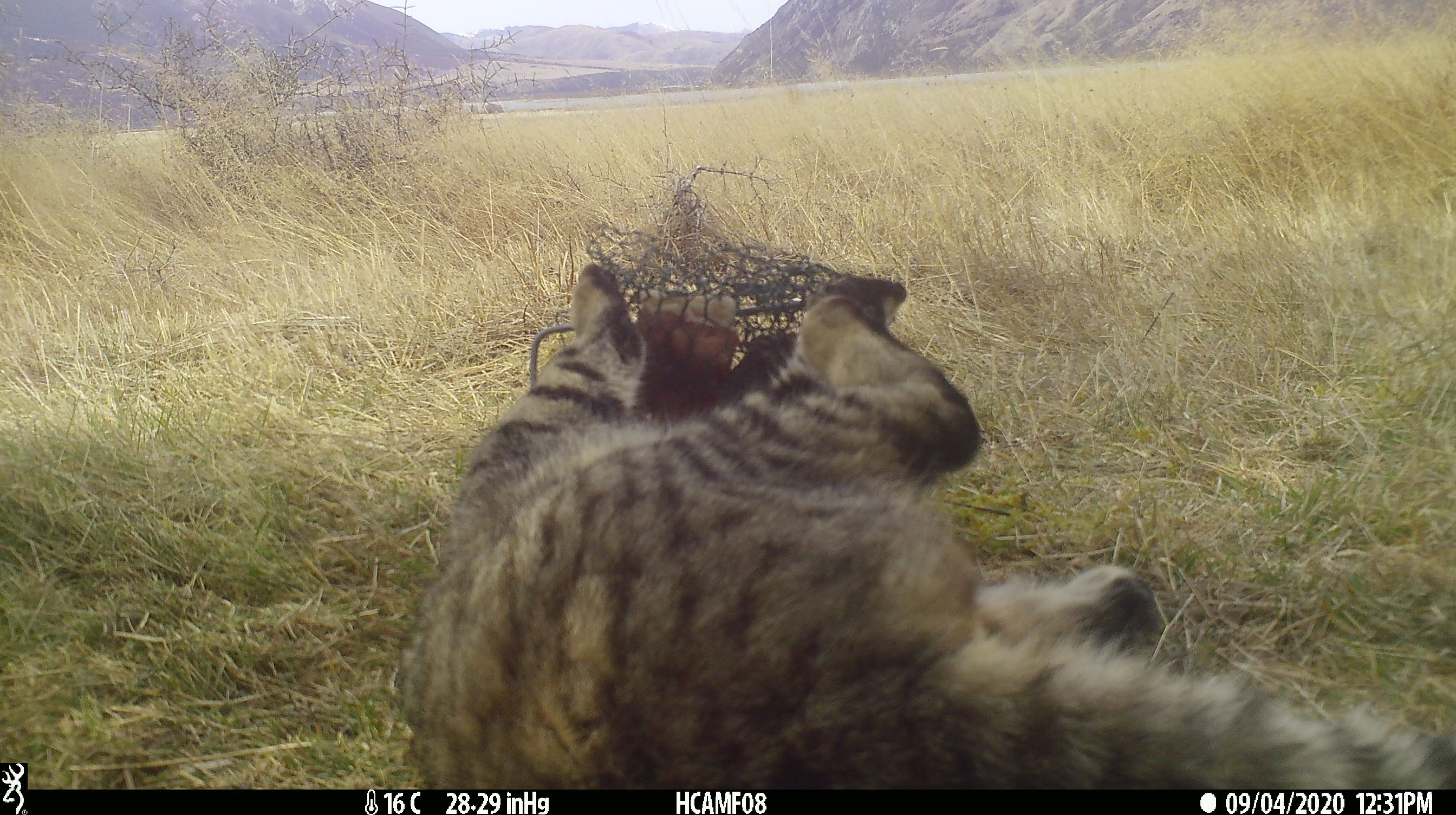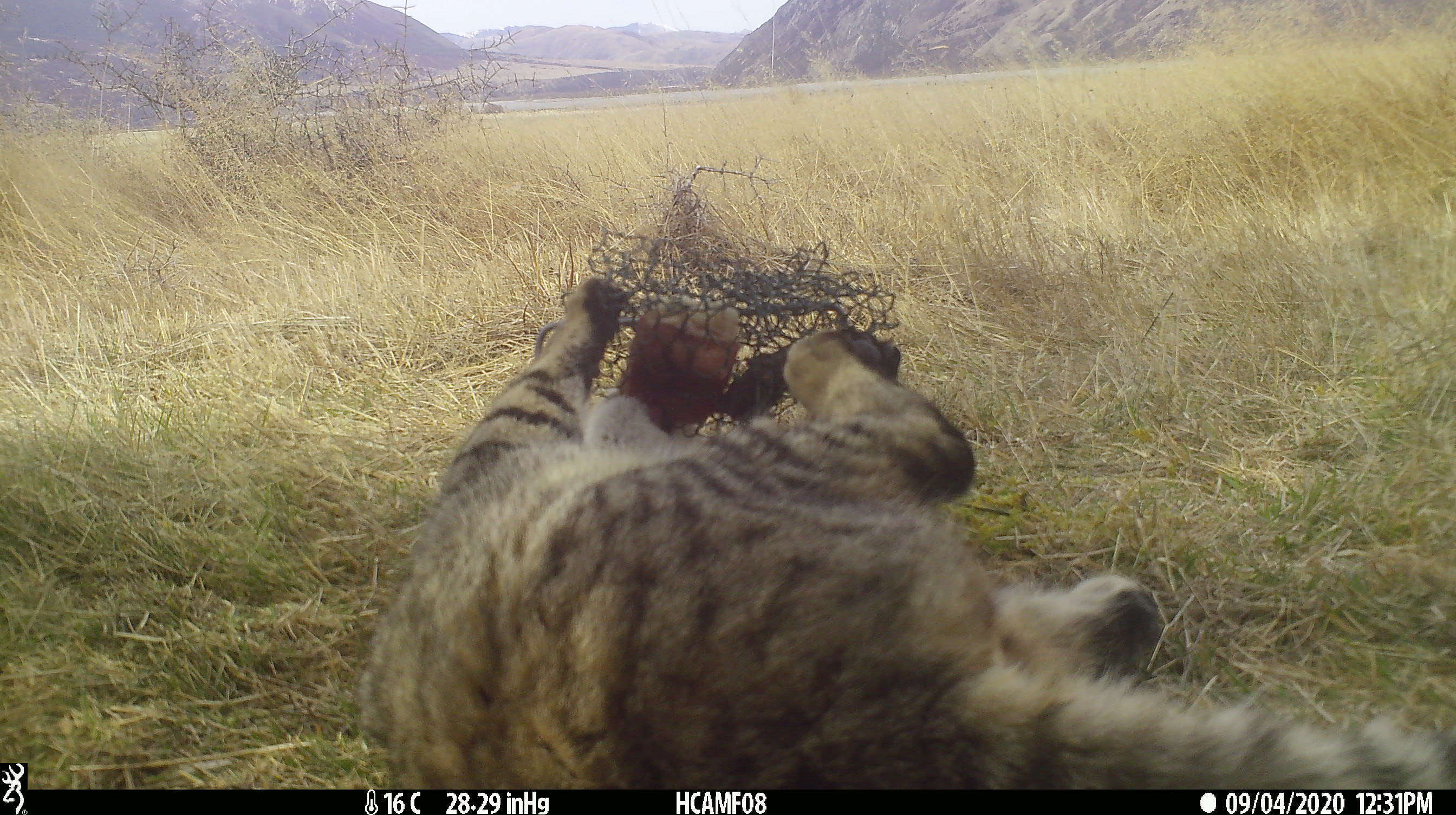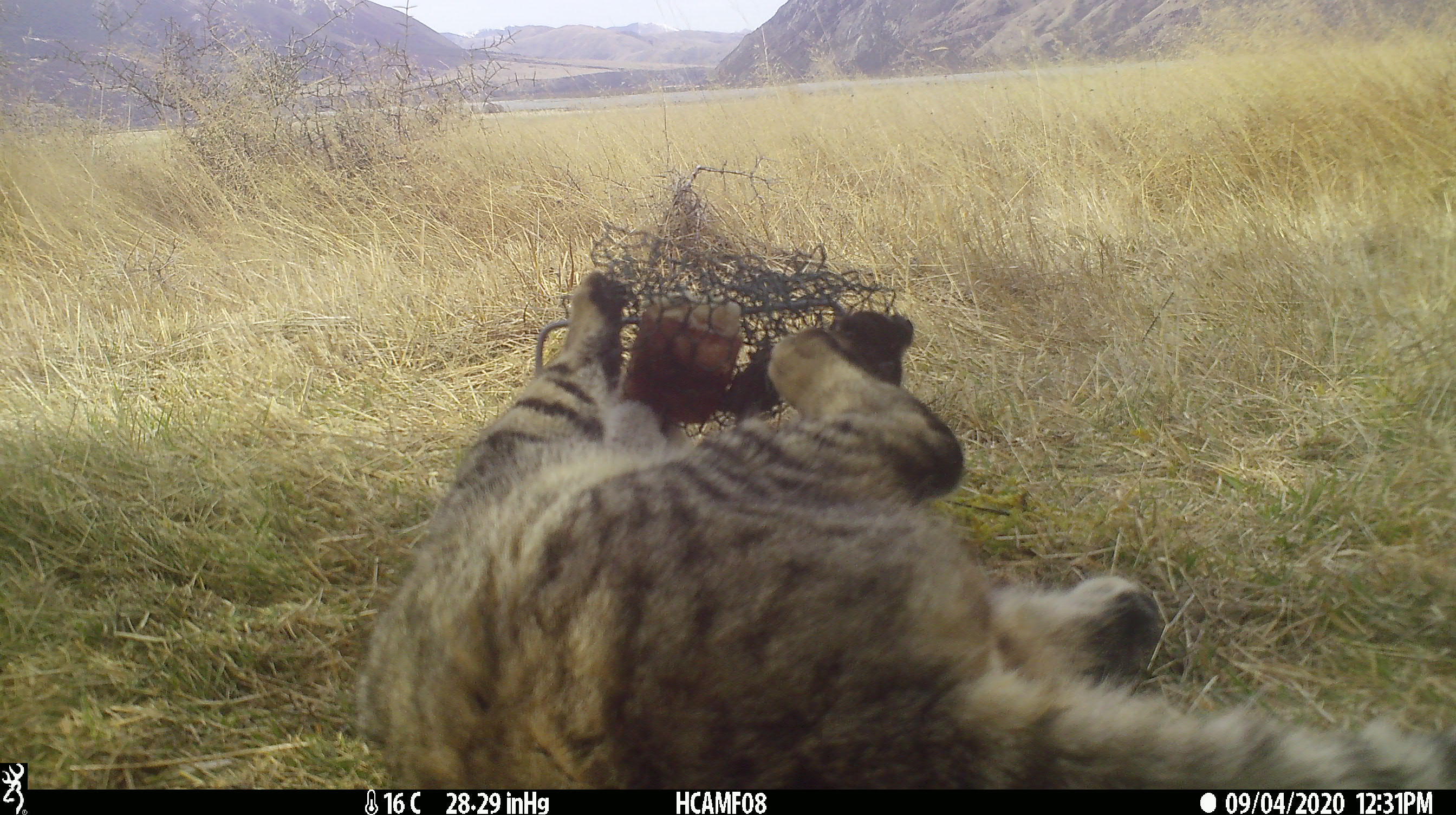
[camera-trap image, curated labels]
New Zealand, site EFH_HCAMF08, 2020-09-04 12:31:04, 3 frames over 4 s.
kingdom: Animalia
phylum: Chordata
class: Mammalia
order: Carnivora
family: Felidae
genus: Felis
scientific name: Felis catus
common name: domestic cat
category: cat